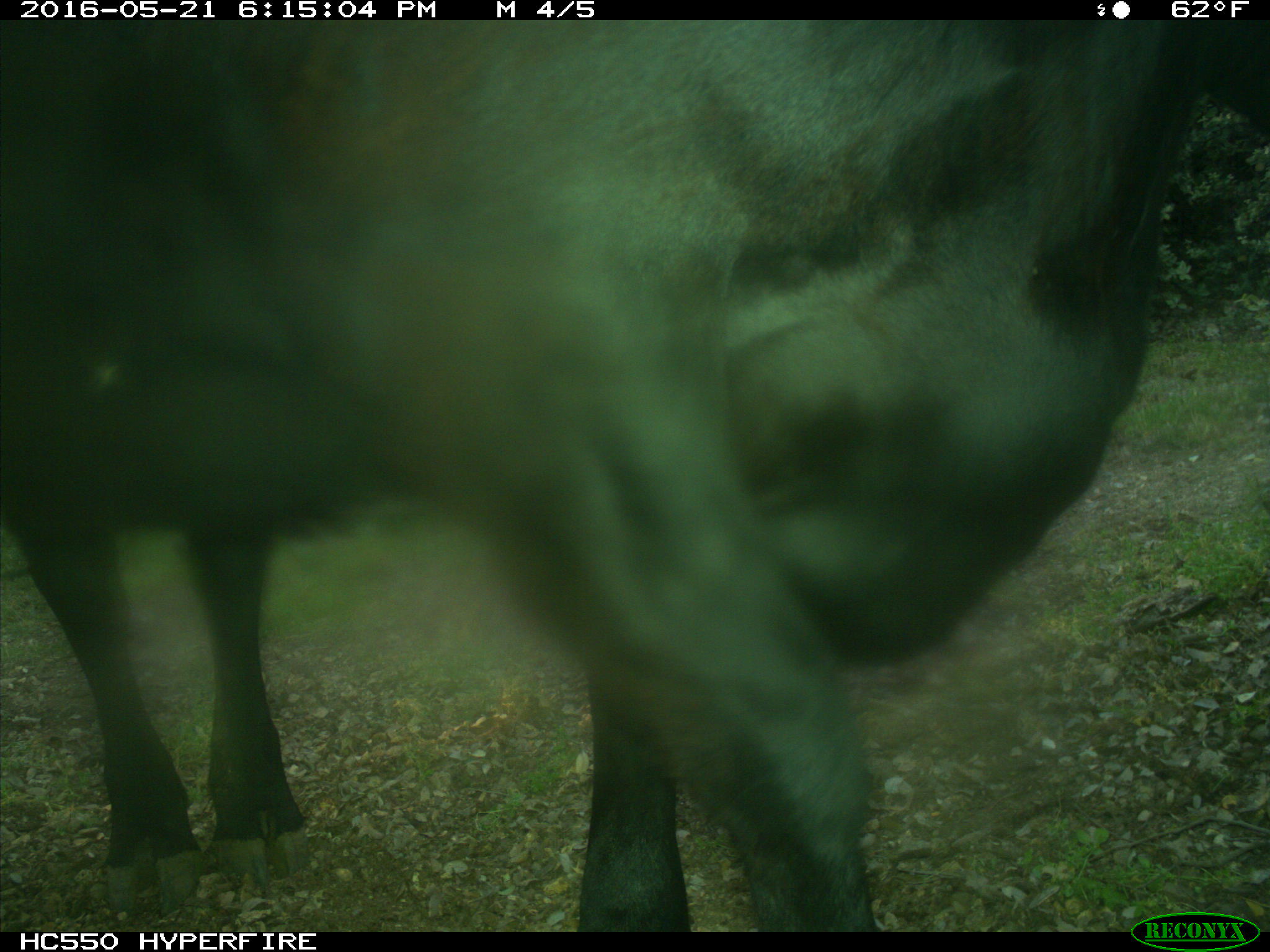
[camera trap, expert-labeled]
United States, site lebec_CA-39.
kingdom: Animalia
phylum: Chordata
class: Mammalia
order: Artiodactyla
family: Bovidae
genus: Bos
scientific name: Bos taurus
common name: domestic cow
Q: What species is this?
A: Bos taurus (domestic cow).